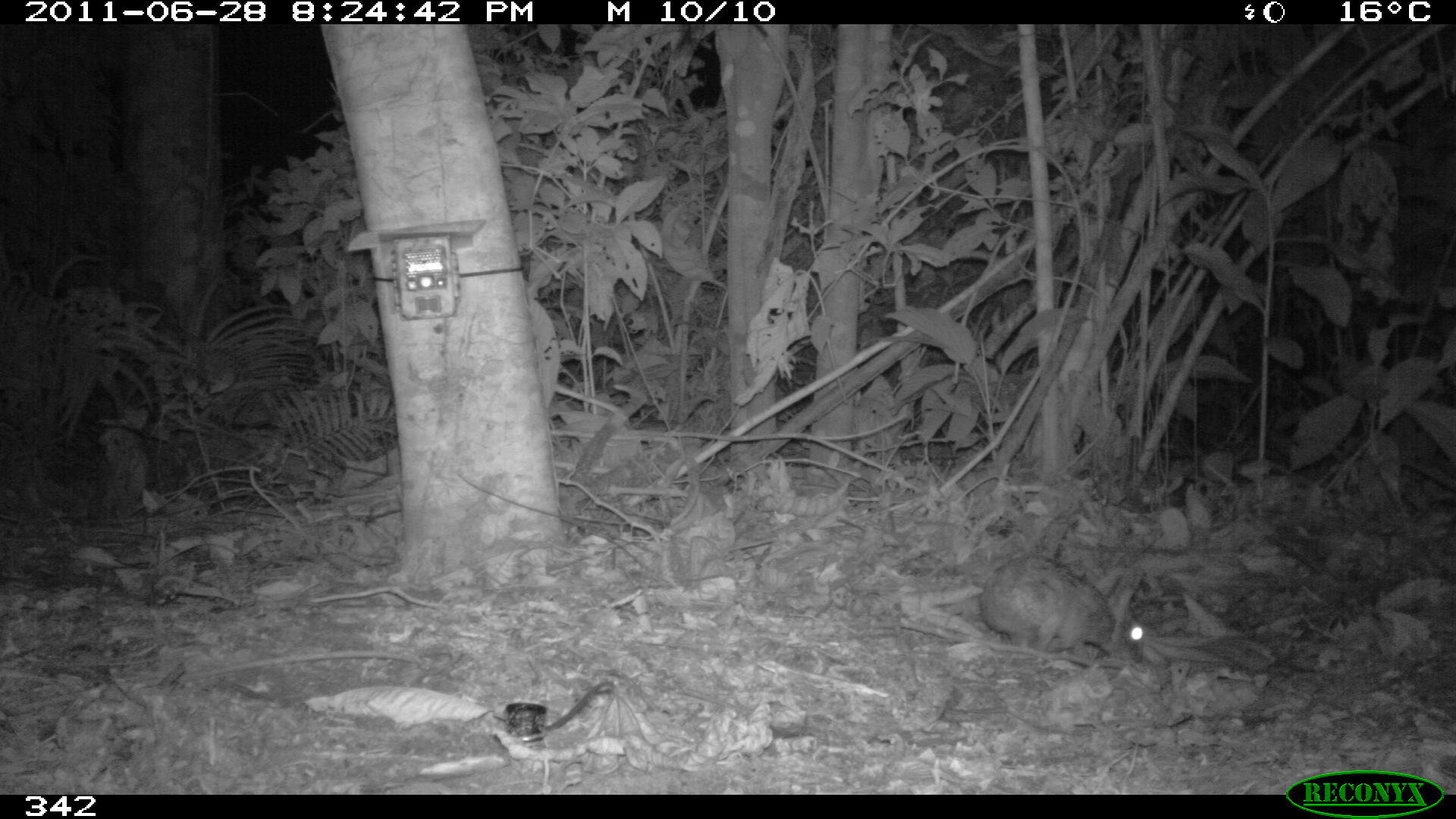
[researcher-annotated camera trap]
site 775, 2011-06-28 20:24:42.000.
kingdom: Animalia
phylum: Chordata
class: Mammalia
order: Lagomorpha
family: Leporidae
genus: Sylvilagus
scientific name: Sylvilagus brasiliensis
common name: tapeti